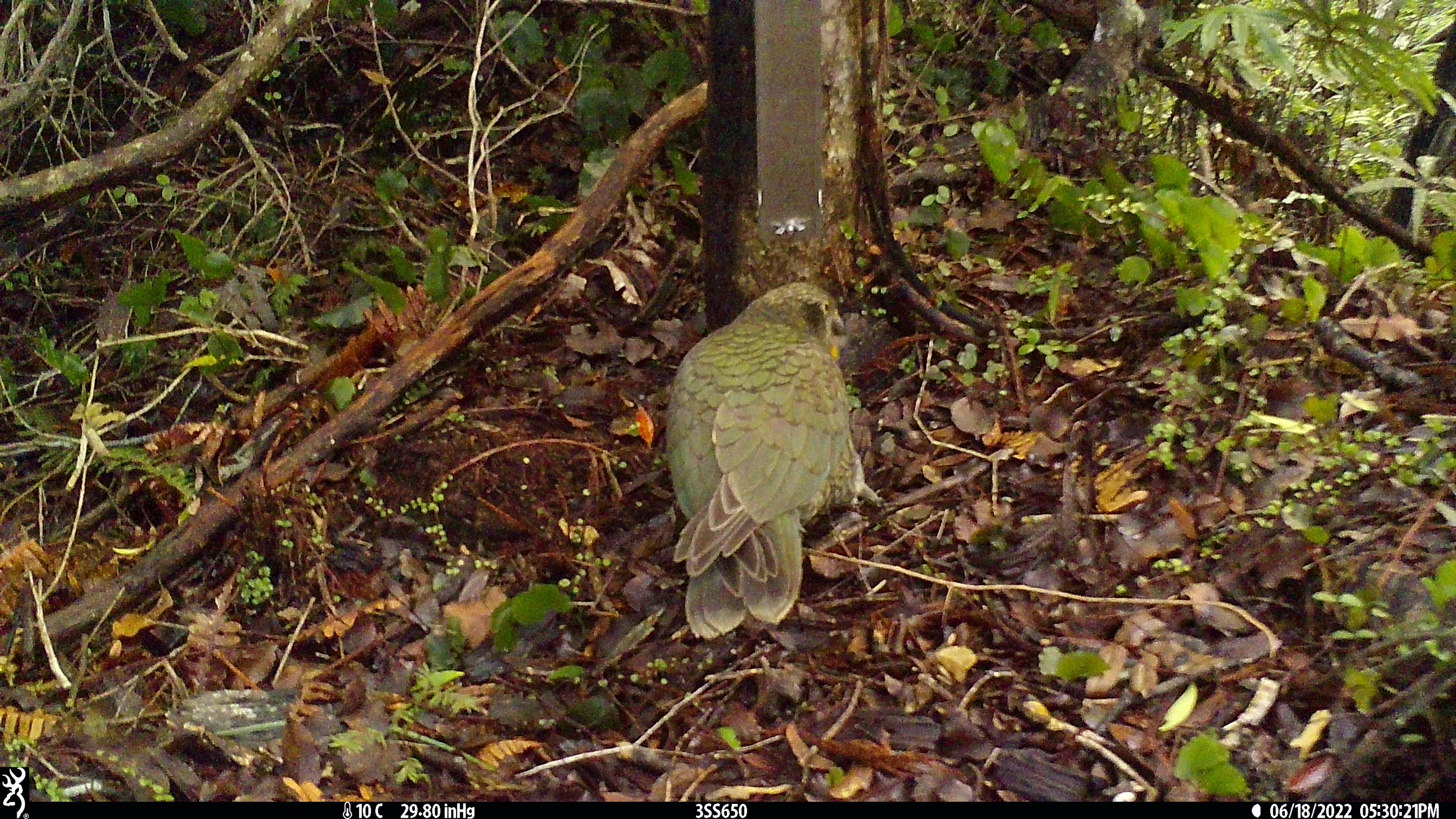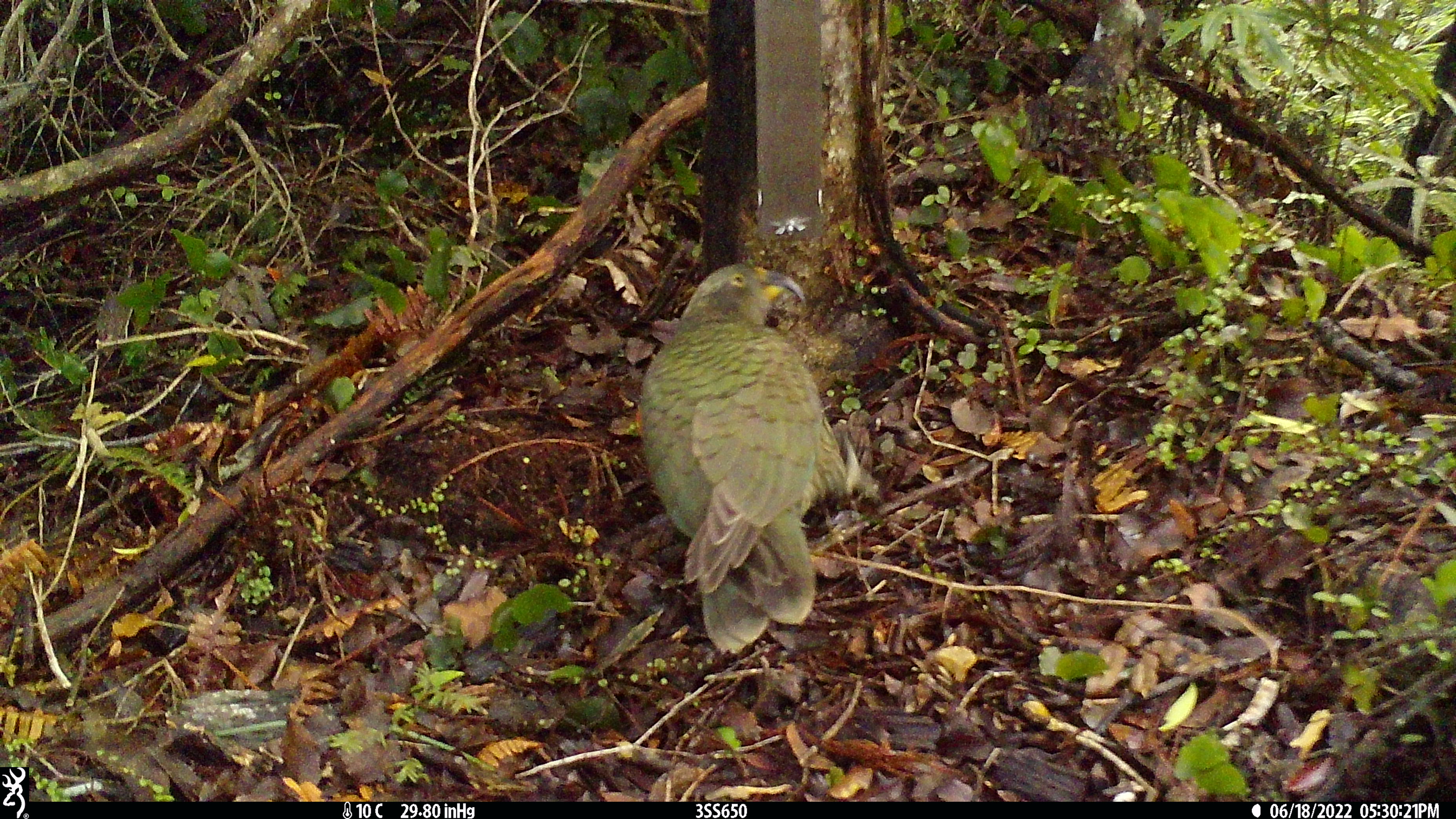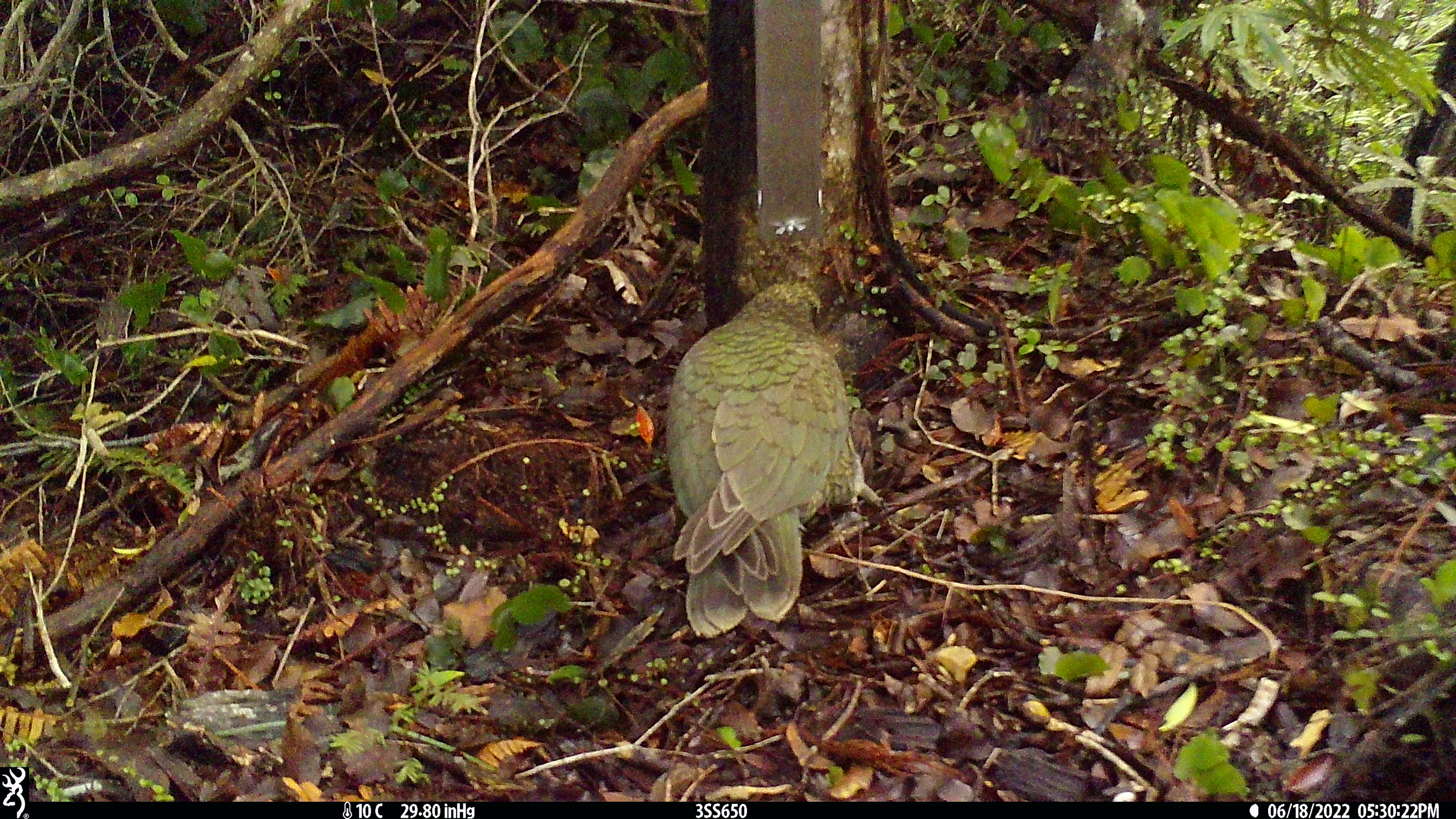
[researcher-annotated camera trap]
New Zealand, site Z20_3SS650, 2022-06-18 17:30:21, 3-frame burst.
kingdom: Animalia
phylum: Chordata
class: Aves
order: Psittaciformes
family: Strigopidae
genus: Nestor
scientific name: Nestor notabilis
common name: kea